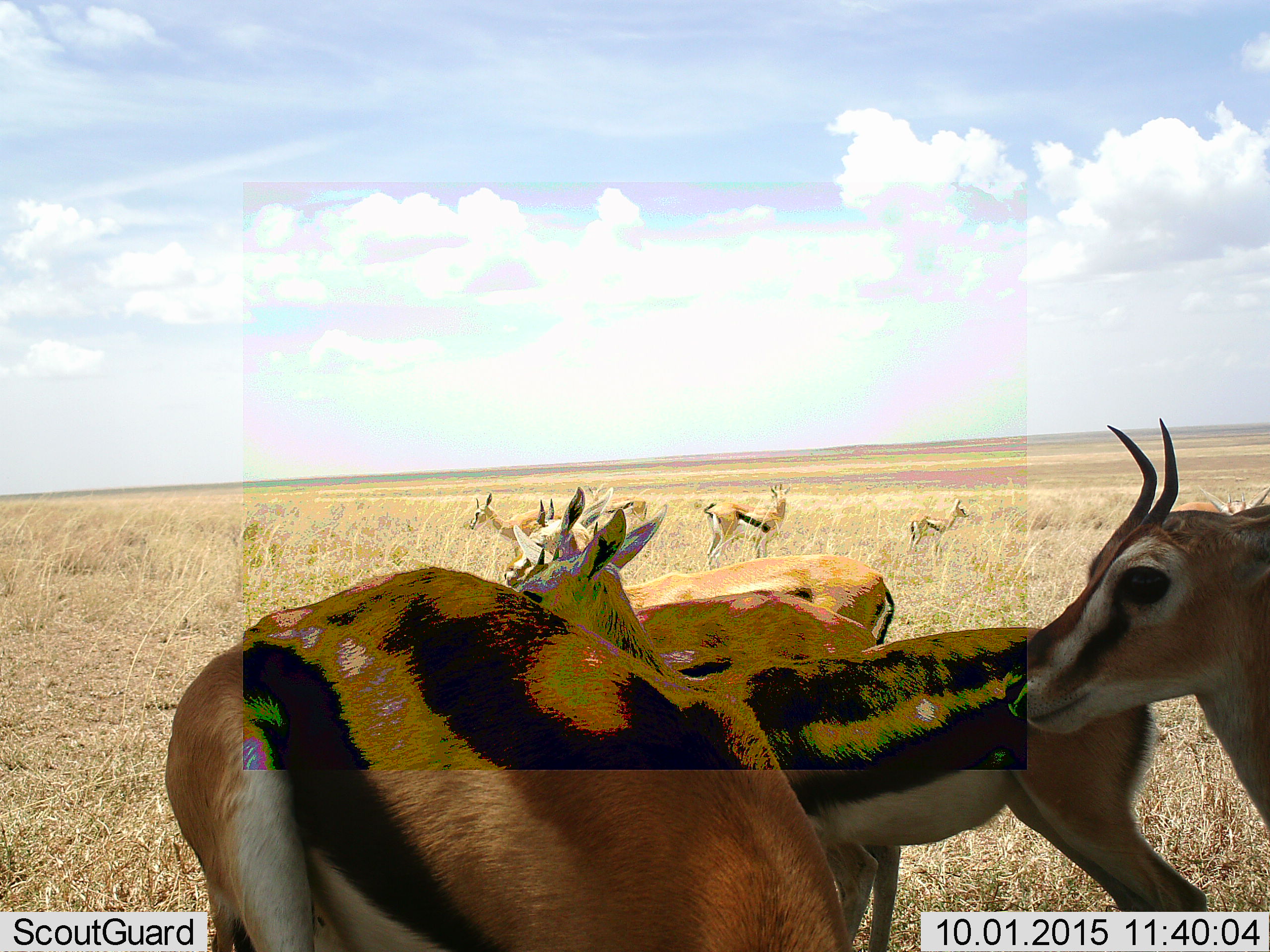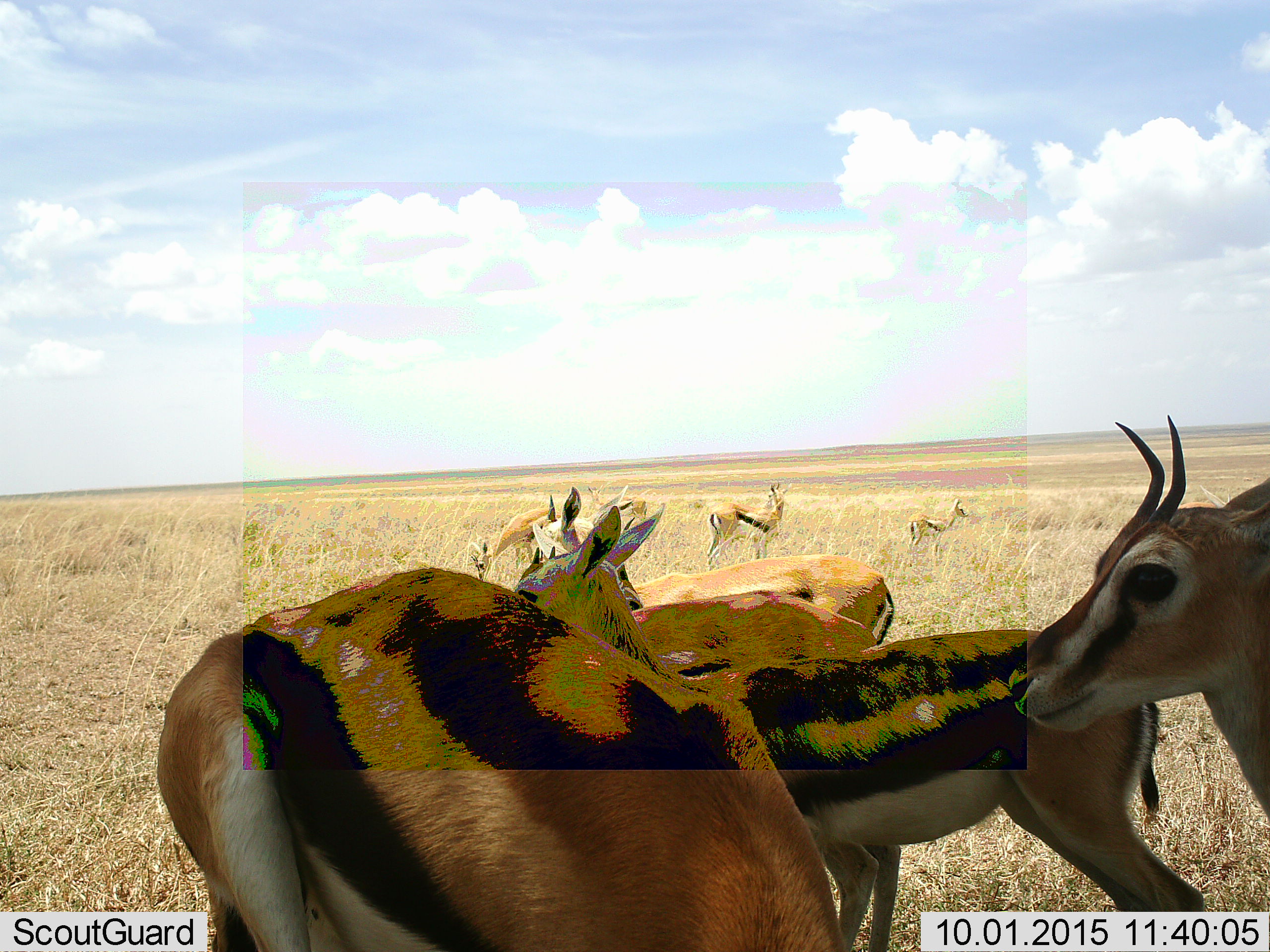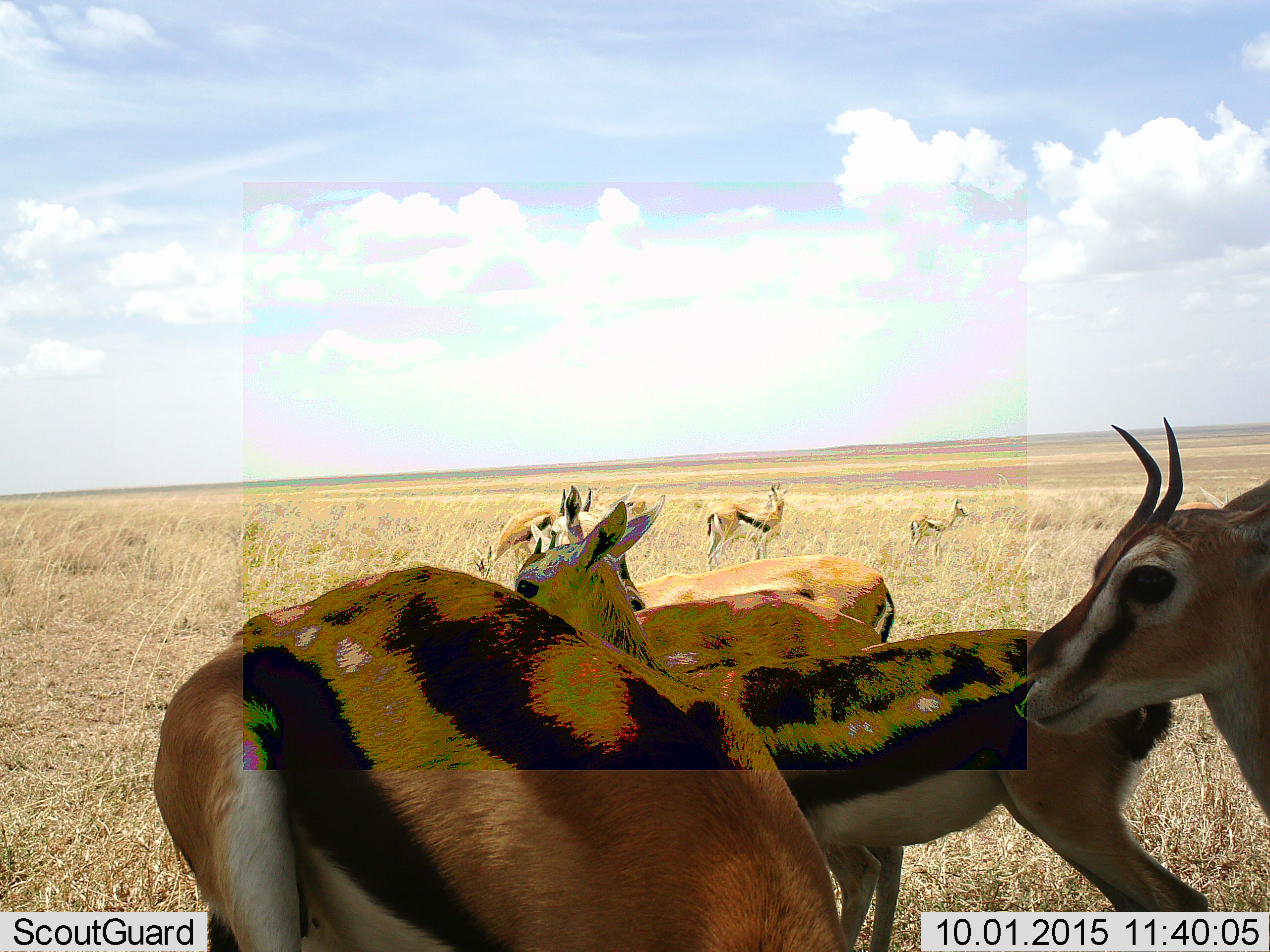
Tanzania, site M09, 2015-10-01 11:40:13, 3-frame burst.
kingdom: Animalia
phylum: Chordata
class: Mammalia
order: Artiodactyla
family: Bovidae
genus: Eudorcas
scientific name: Eudorcas thomsonii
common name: thomson's gazelle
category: gazellethomsons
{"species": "gazellethomsons (thomson's gazelle) (Eudorcas thomsonii)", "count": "11-50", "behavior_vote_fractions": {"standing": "80%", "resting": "0%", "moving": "20%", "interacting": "10%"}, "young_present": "10%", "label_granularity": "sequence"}